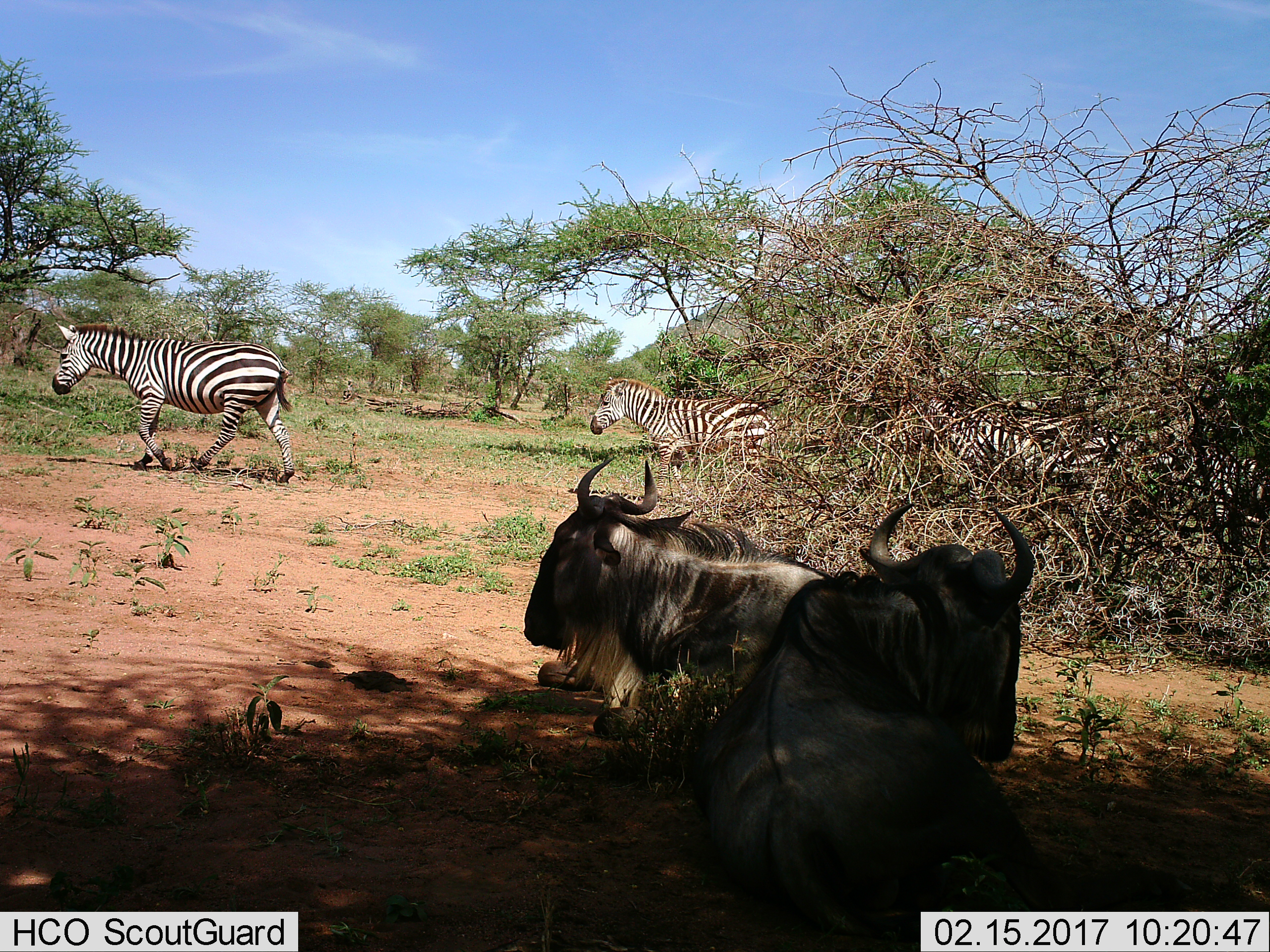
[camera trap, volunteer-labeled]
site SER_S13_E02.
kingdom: Animalia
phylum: Chordata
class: Mammalia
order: Artiodactyla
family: Bovidae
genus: Connochaetes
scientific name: Connochaetes taurinus taurinus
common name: blue wildebeest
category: wildebeestblue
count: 2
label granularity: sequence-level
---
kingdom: Animalia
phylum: Chordata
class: Mammalia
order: Perissodactyla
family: Equidae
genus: Equus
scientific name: Equus quagga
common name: plains zebra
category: zebraplains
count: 4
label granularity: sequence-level